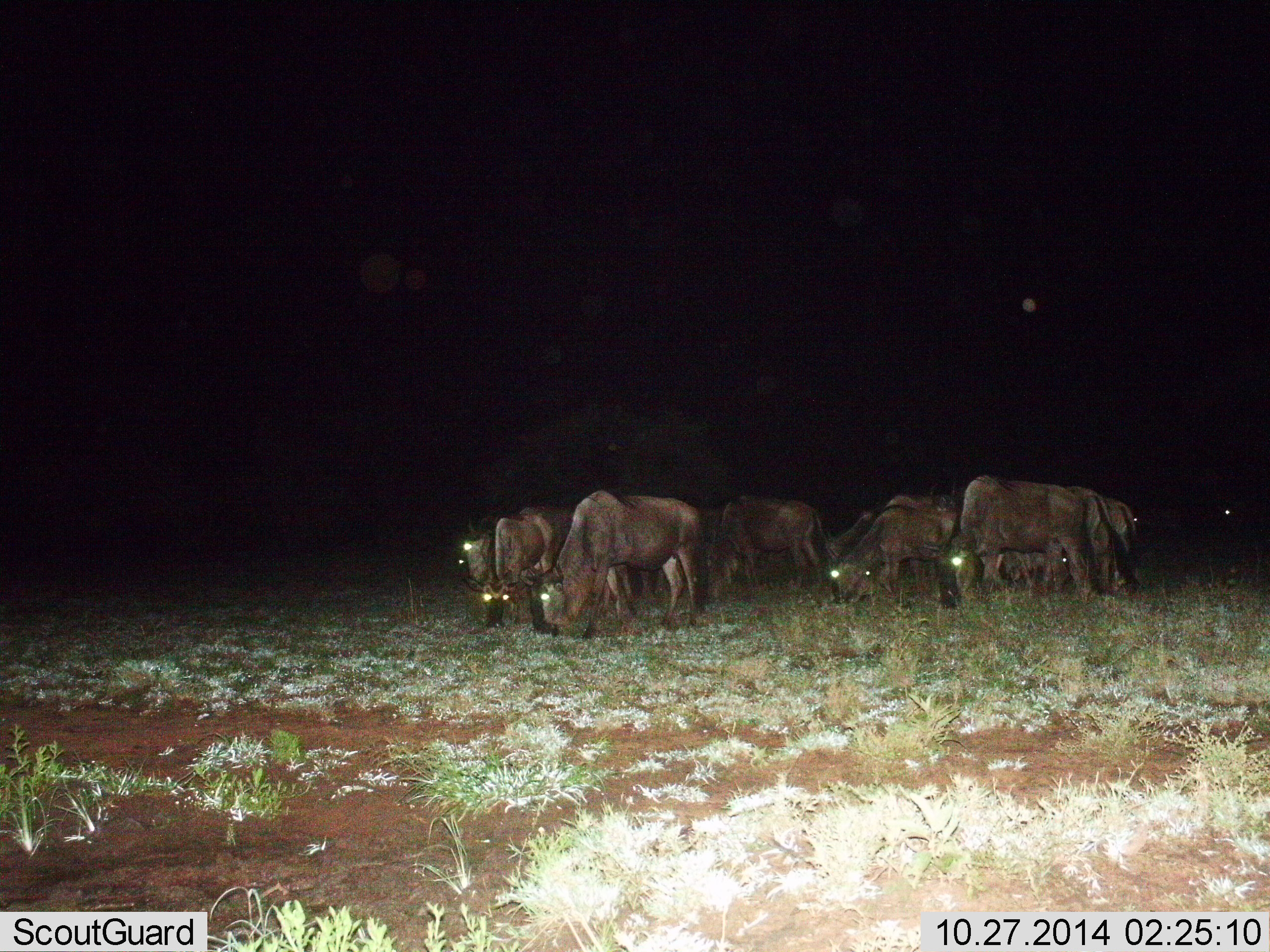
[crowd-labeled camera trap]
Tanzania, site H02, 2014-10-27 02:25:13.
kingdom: Animalia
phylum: Chordata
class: Mammalia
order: Artiodactyla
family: Bovidae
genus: Connochaetes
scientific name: Connochaetes taurinus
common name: blue wildebeest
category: wildebeest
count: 10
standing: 40%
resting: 10%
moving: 0%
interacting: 0%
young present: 0%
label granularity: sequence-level